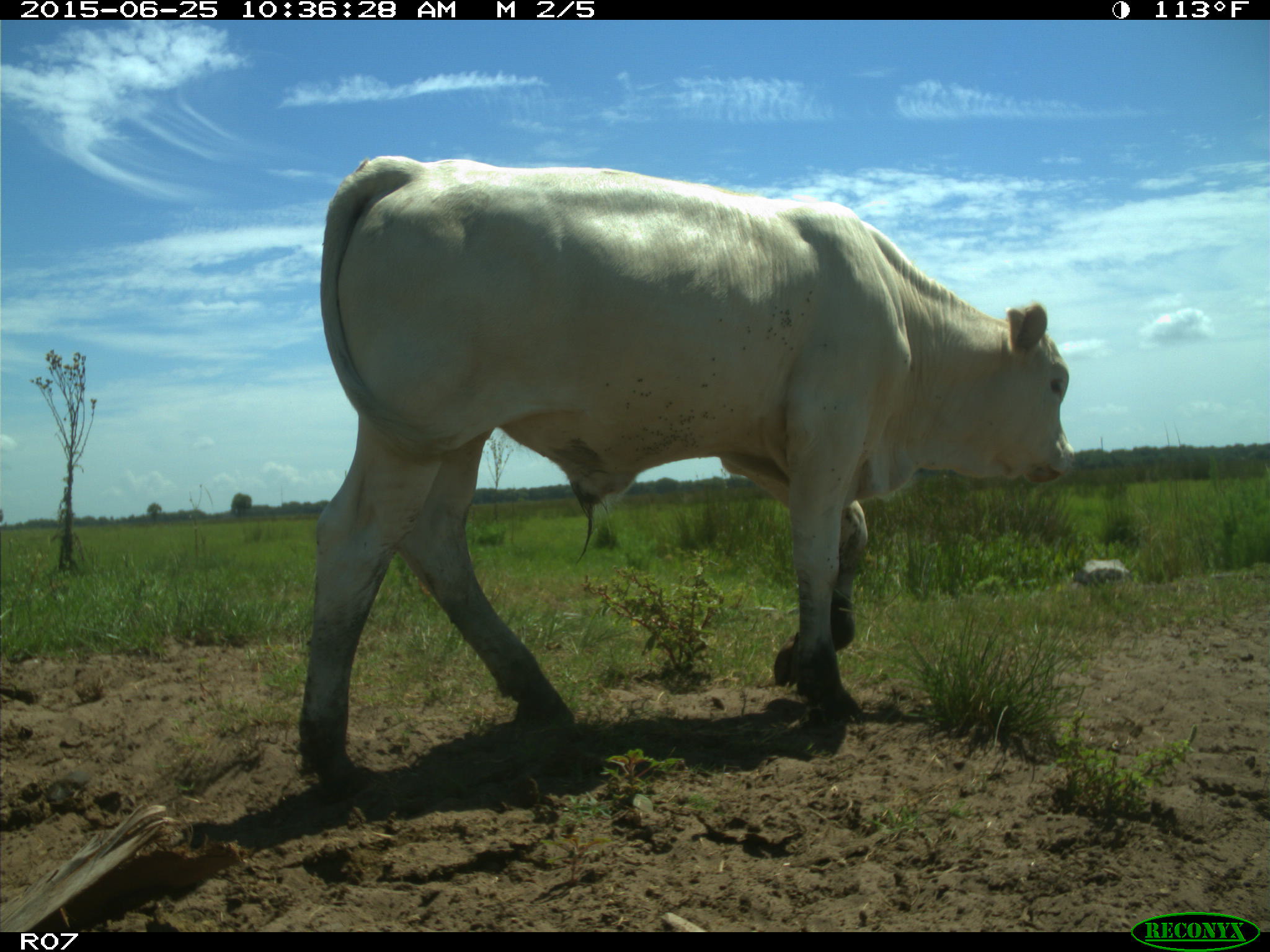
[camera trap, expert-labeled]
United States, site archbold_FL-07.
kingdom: Animalia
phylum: Chordata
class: Mammalia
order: Artiodactyla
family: Bovidae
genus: Bos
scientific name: Bos taurus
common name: domestic cow